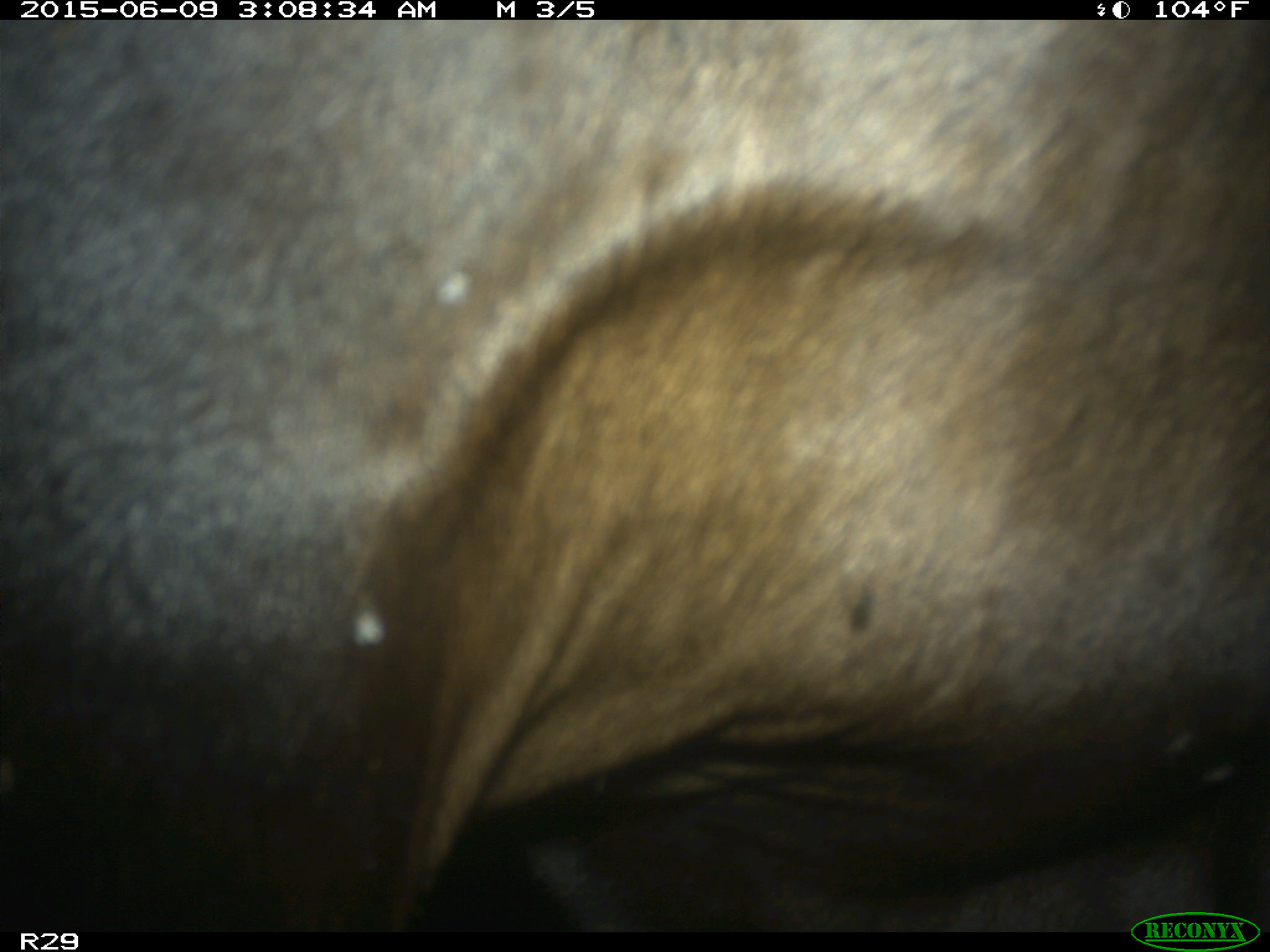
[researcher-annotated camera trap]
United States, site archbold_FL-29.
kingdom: Animalia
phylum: Chordata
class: Mammalia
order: Artiodactyla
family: Bovidae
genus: Bos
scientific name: Bos taurus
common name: domestic cow